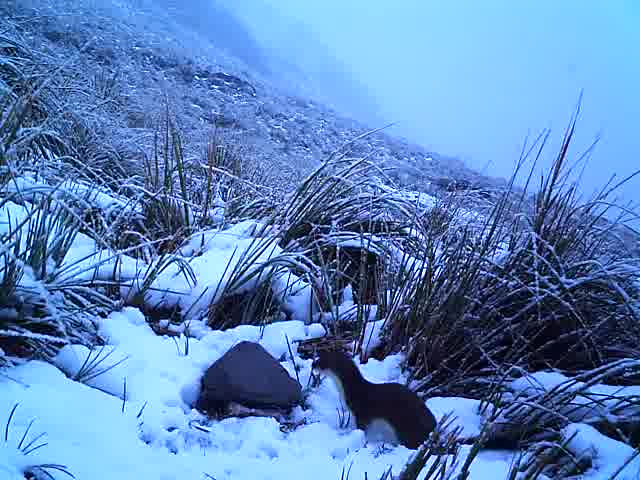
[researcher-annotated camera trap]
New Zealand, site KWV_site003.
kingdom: Animalia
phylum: Chordata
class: Mammalia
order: Carnivora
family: Mustelidae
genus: Mustela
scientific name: Mustela erminea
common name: stoat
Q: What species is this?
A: Stoat (Mustela erminea).